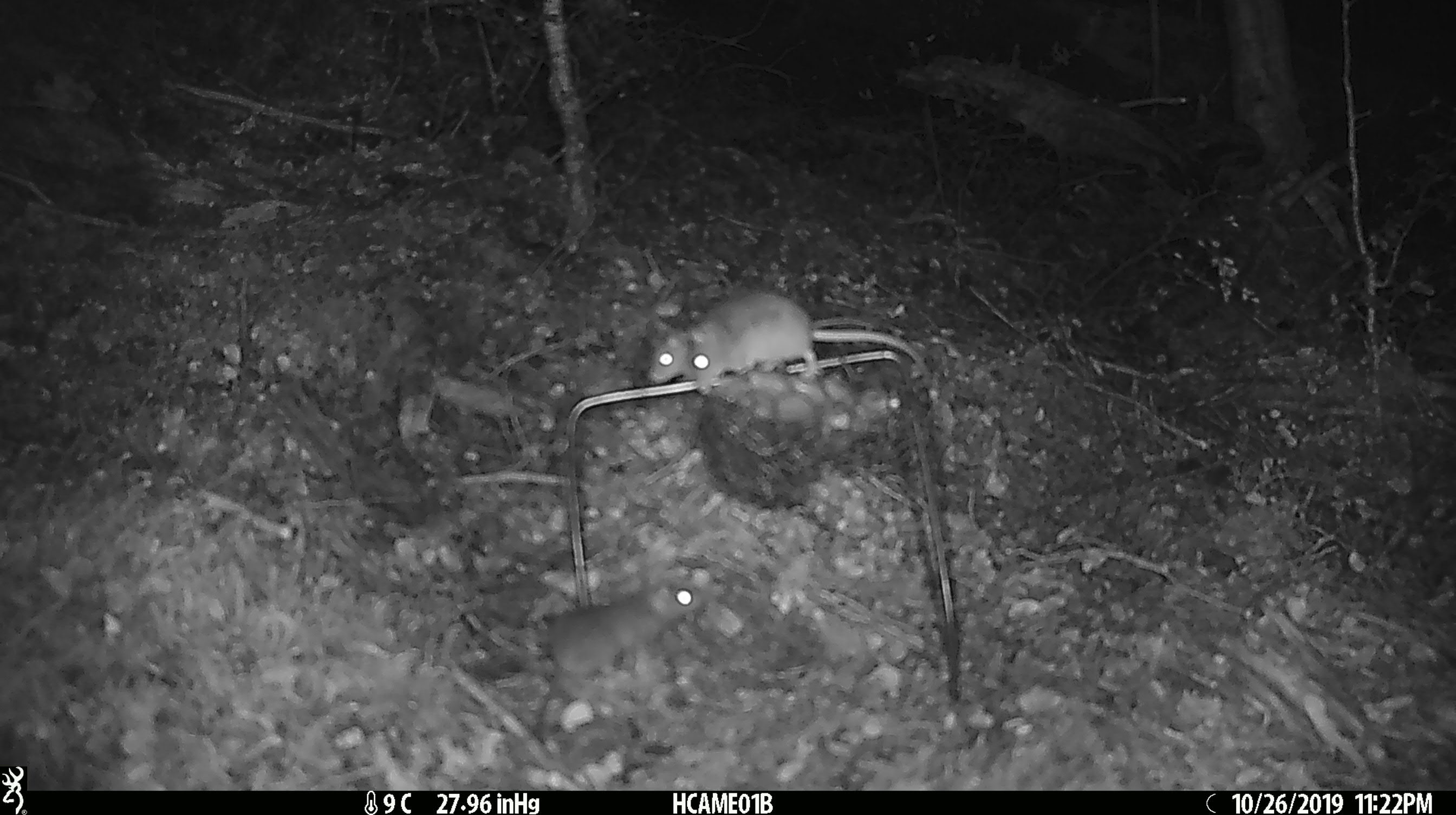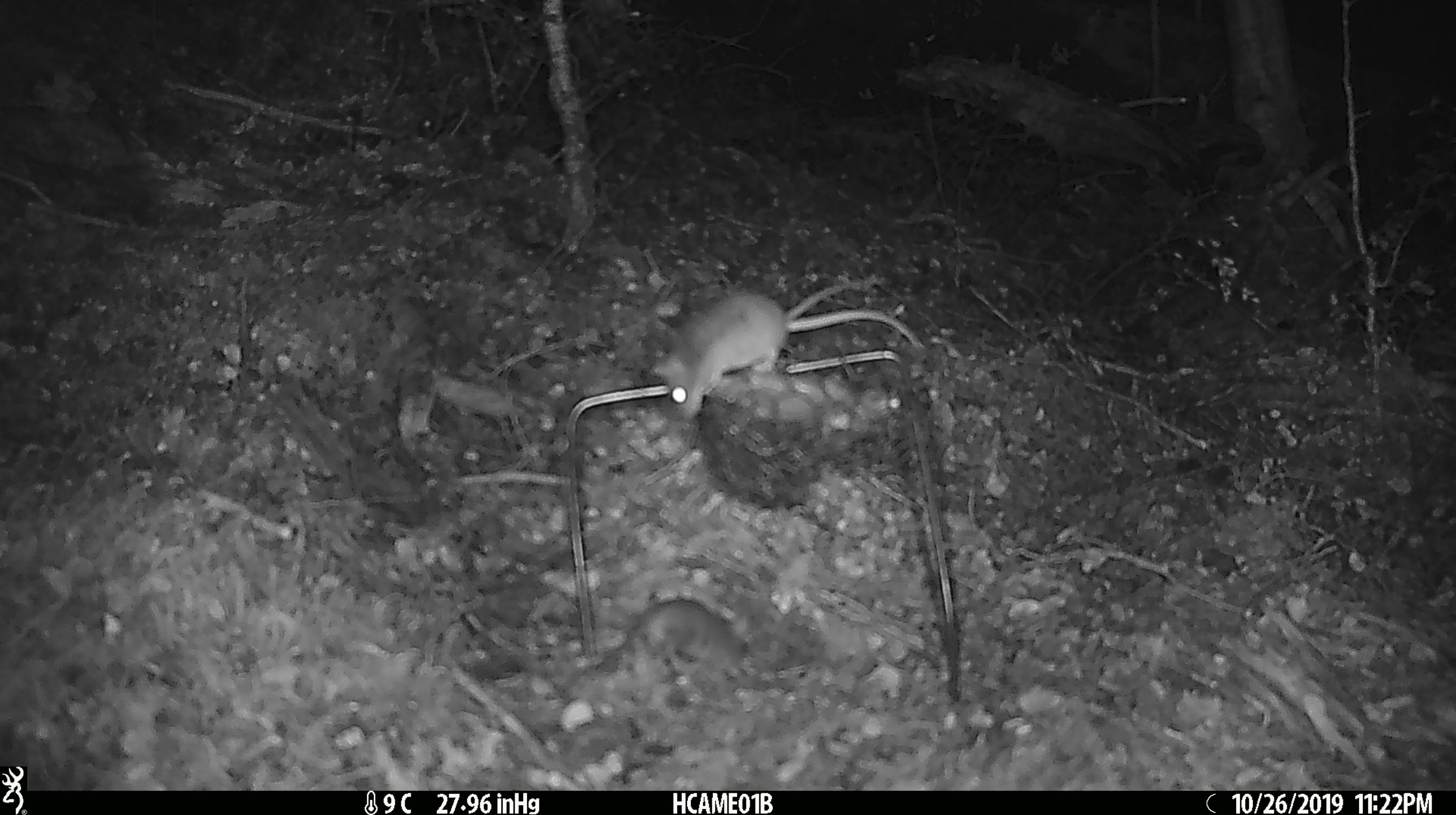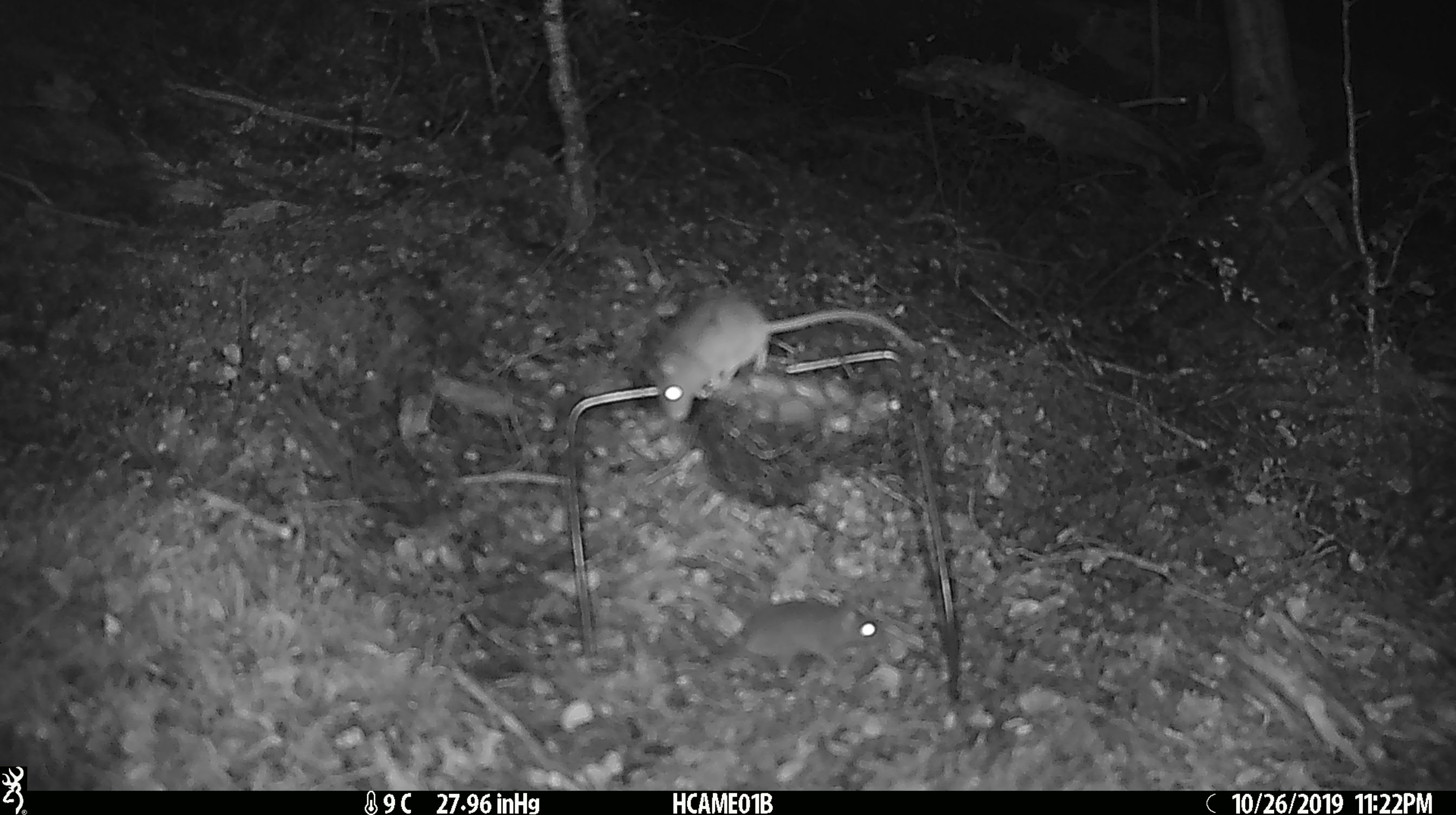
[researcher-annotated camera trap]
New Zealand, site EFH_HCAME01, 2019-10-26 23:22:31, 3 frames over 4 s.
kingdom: Animalia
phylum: Chordata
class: Mammalia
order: Rodentia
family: Muridae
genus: Mus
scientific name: Mus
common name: mouse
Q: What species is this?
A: Mouse (Mus).